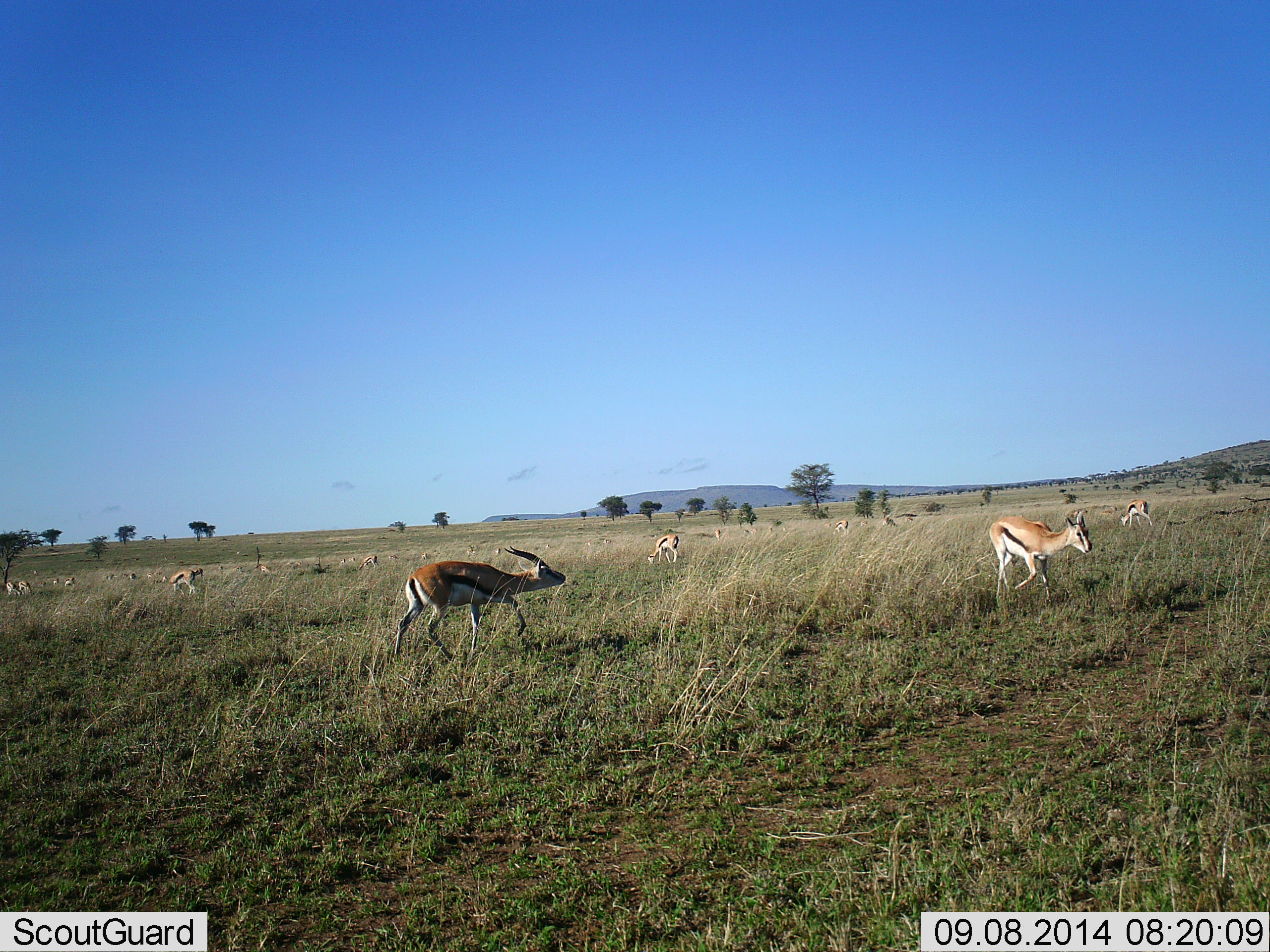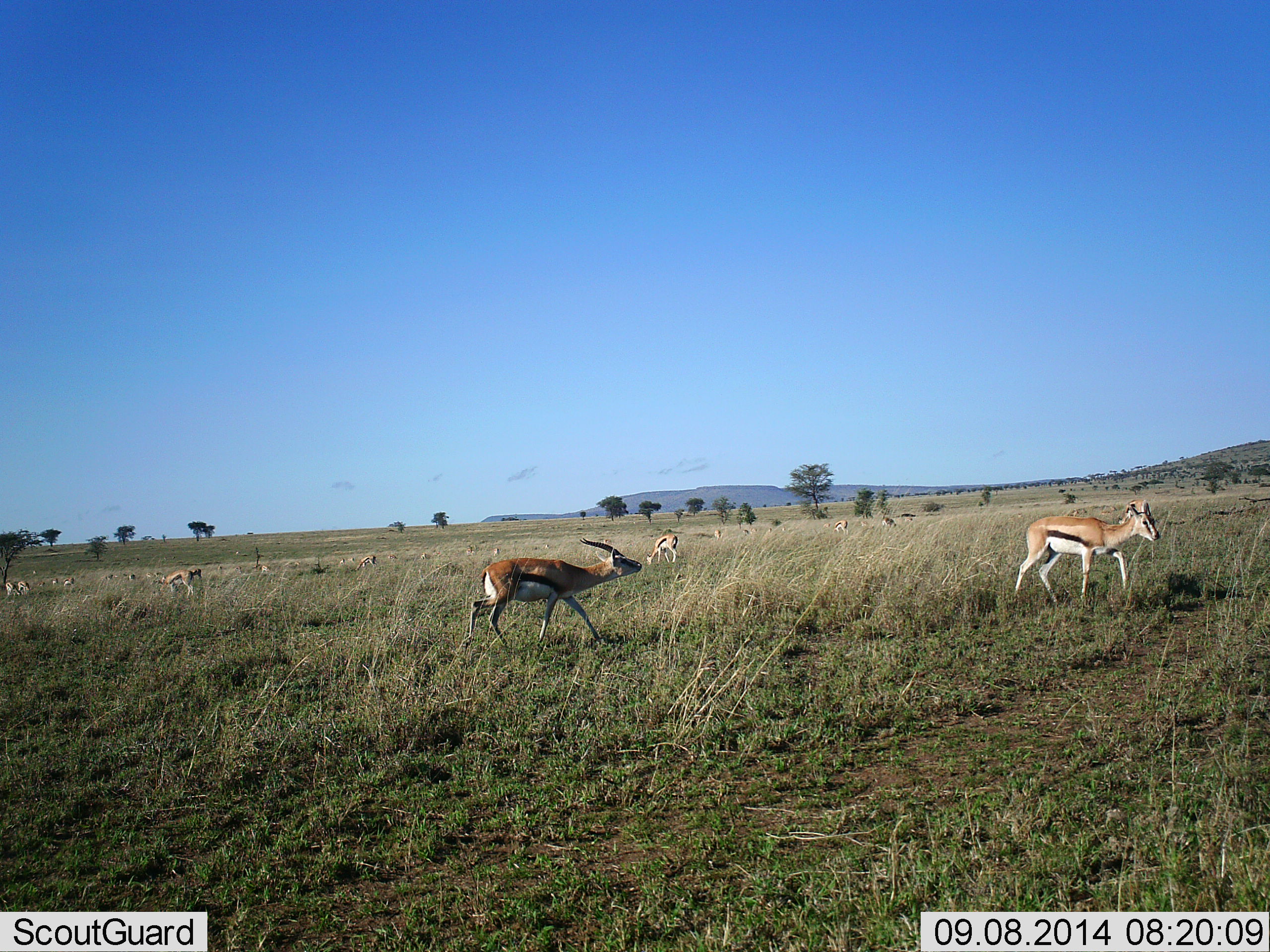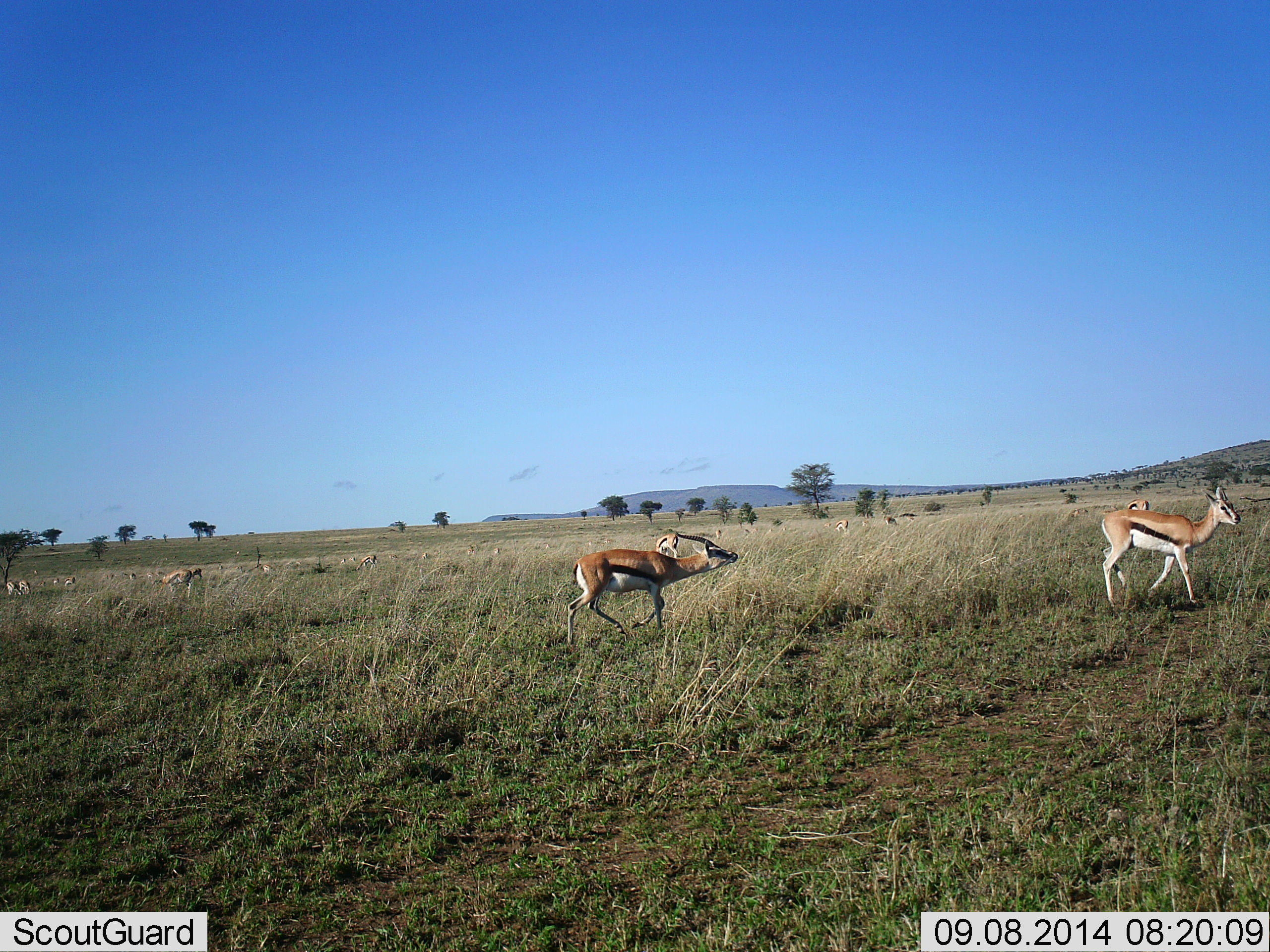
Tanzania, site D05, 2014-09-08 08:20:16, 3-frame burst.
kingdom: Animalia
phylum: Chordata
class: Mammalia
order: Artiodactyla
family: Bovidae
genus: Eudorcas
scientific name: Eudorcas thomsonii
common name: thomson's gazelle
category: gazellethomsons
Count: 11-50.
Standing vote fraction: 50%.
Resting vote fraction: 0%.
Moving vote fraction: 70%.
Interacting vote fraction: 40%.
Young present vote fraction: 10%.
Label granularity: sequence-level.